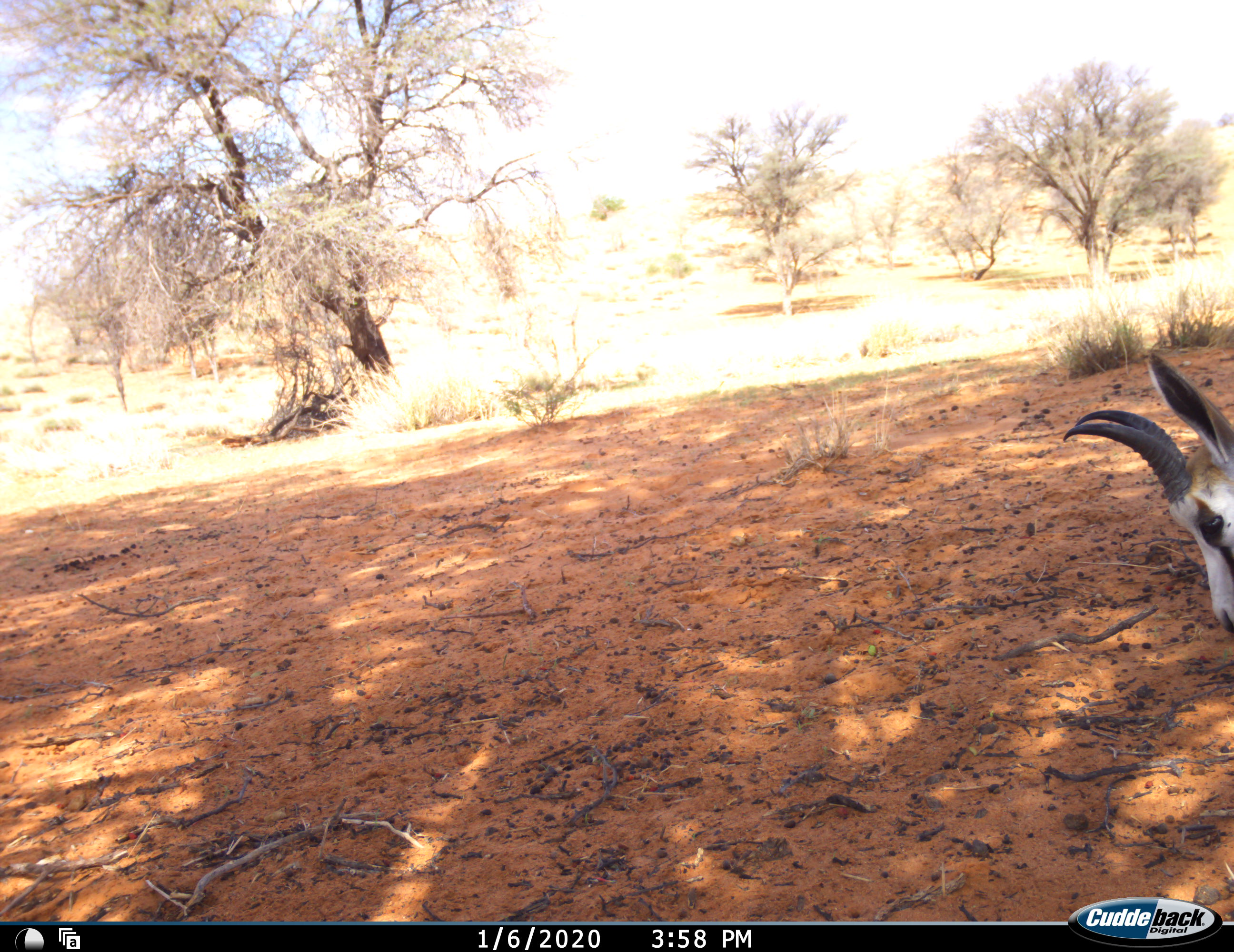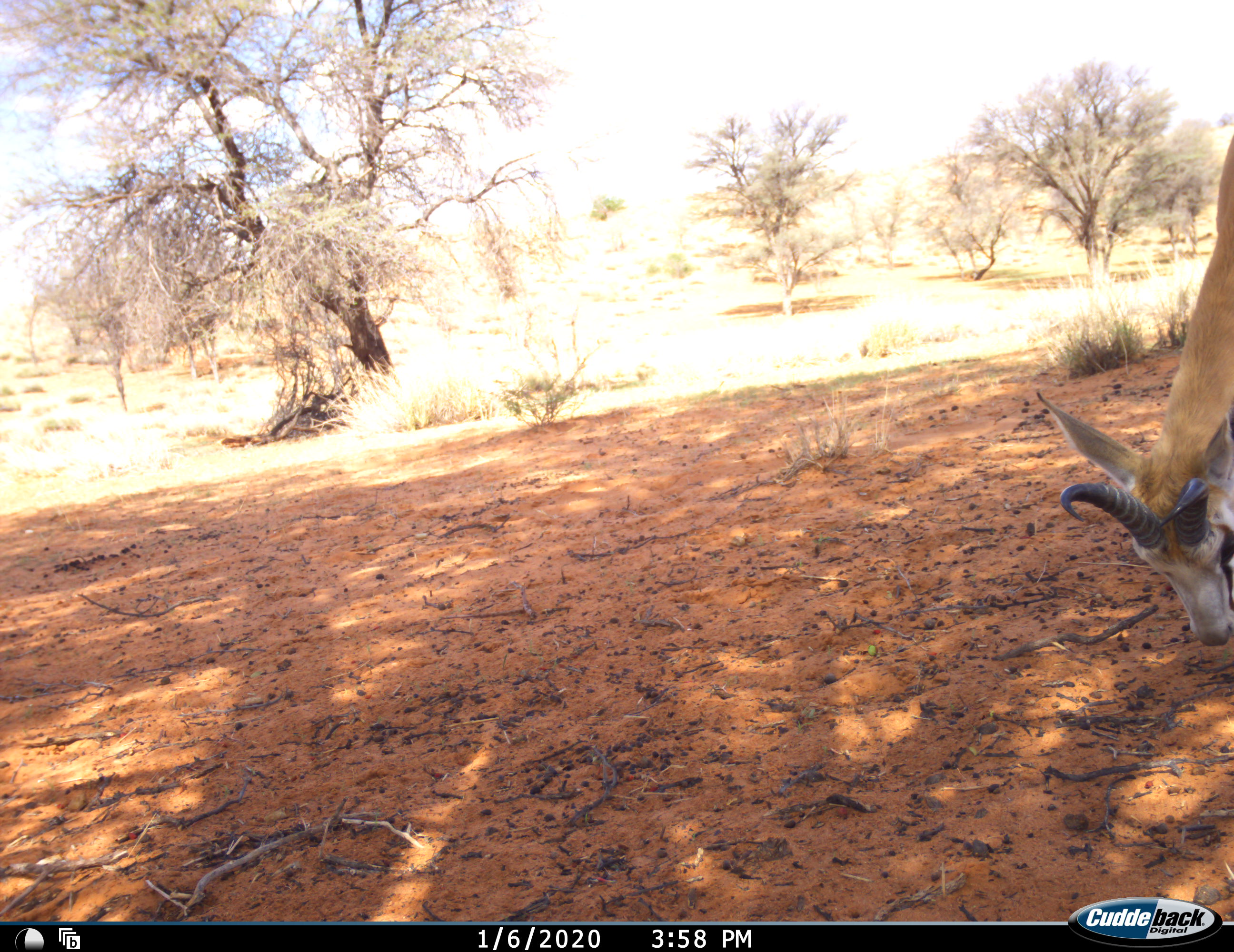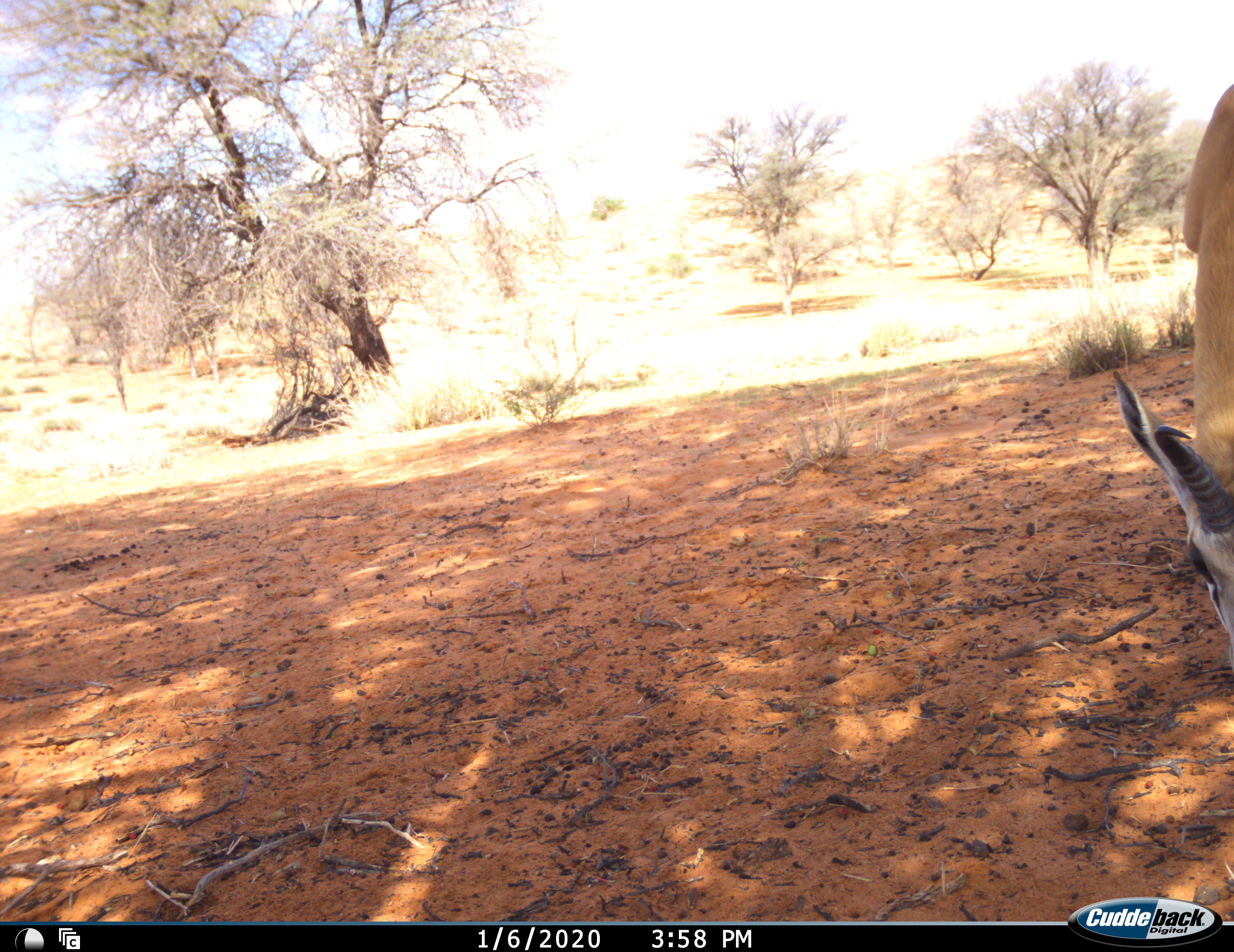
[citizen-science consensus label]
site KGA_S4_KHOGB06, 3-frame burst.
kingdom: Animalia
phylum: Chordata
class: Mammalia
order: Artiodactyla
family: Bovidae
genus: Antidorcas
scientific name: Antidorcas marsupialis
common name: springbok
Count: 1.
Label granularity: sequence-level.